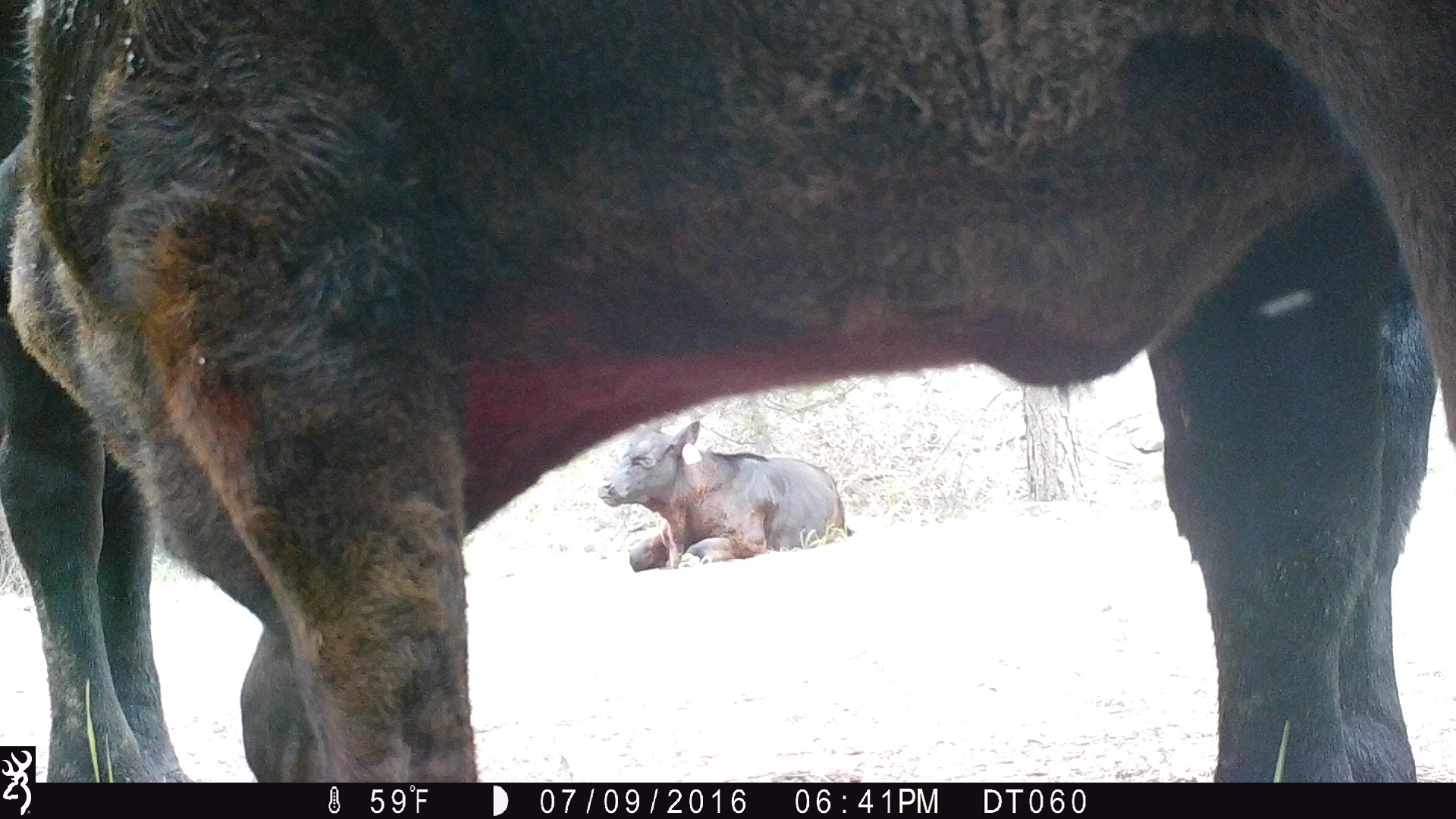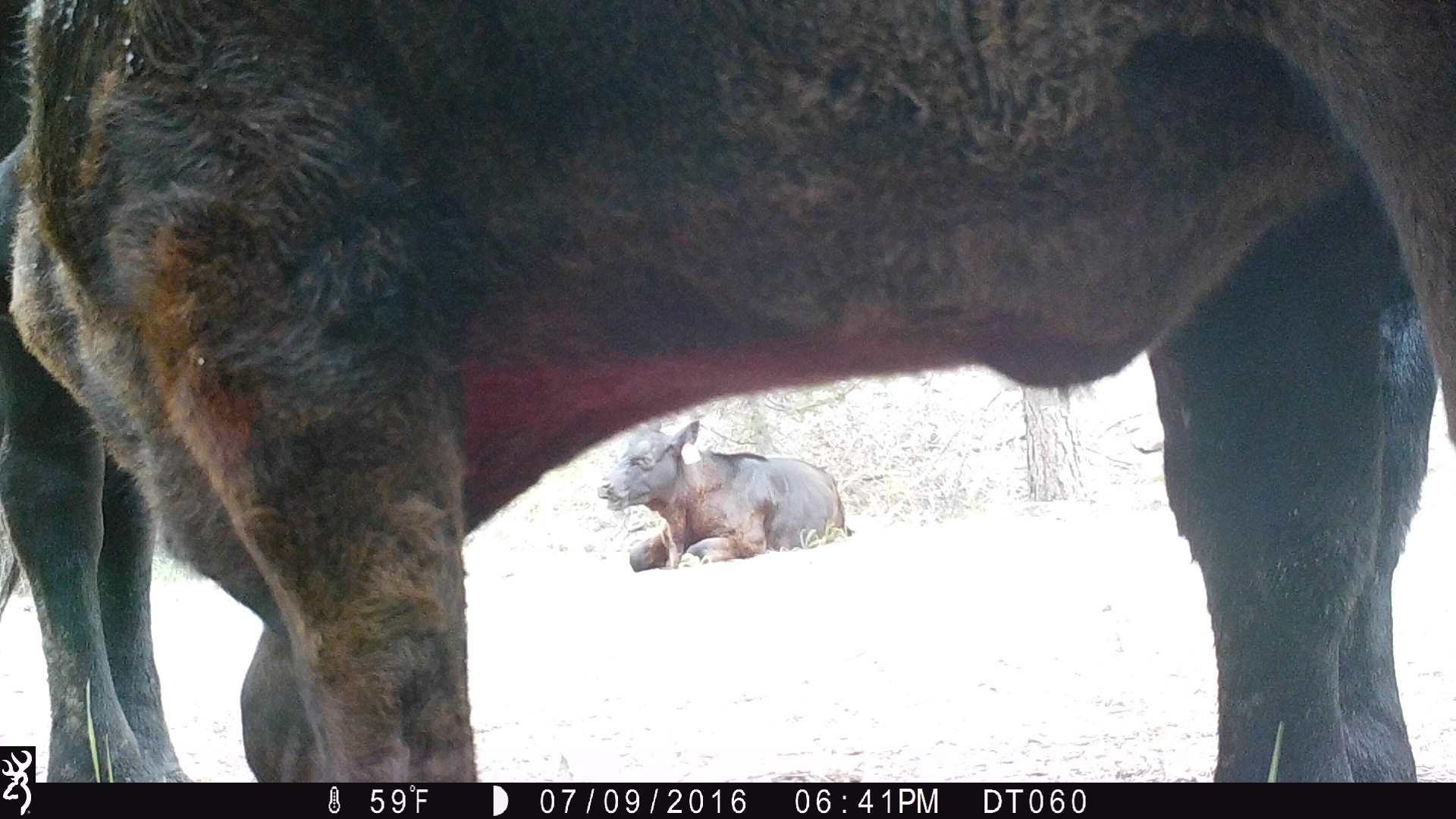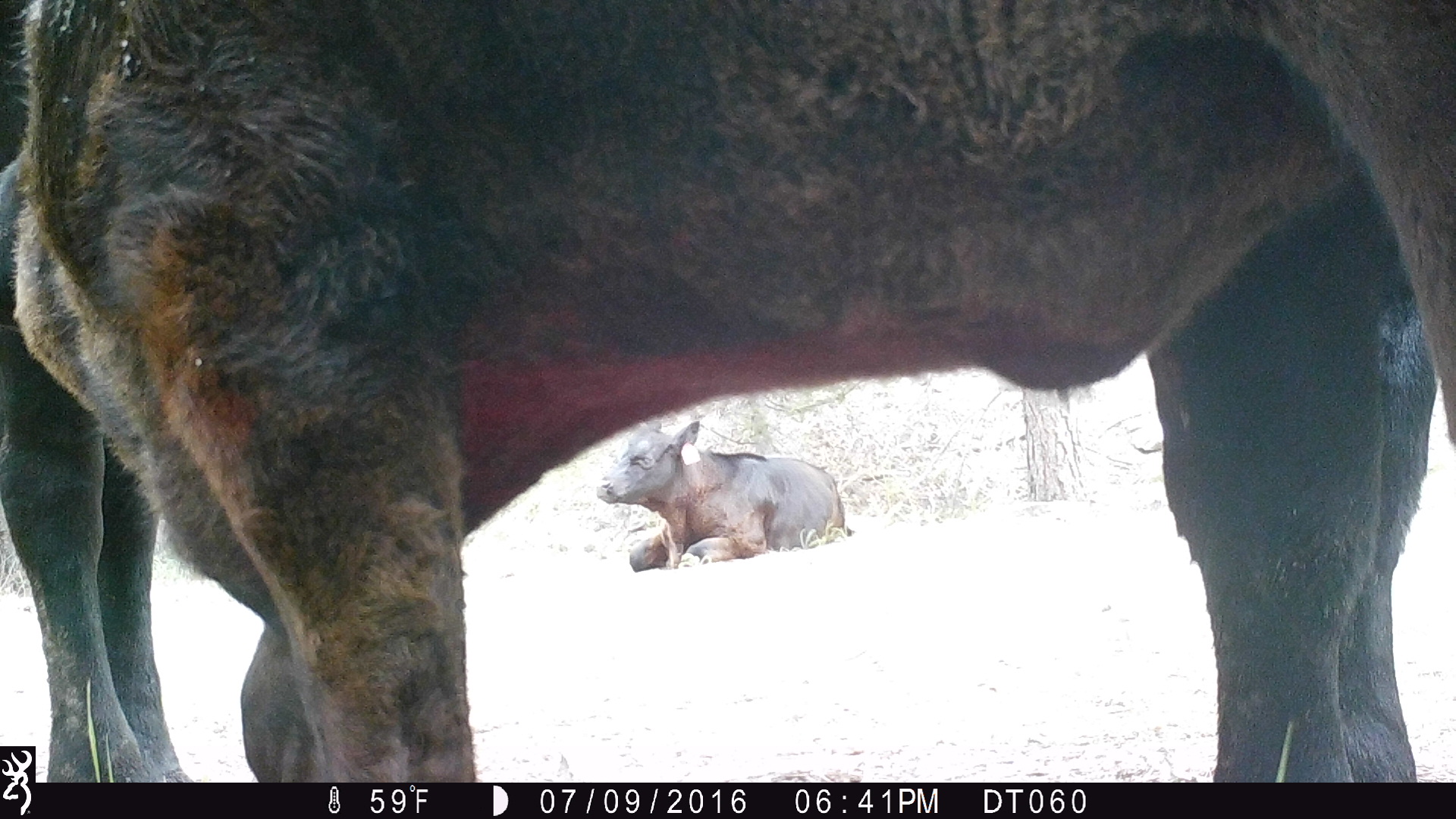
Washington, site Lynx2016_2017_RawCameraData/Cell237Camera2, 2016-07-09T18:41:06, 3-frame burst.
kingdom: Animalia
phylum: Chordata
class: Mammalia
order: Artiodactyla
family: Bovidae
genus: Bos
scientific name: Bos taurus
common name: domestic cattle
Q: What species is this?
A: Domestic cattle (Bos taurus).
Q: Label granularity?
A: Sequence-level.